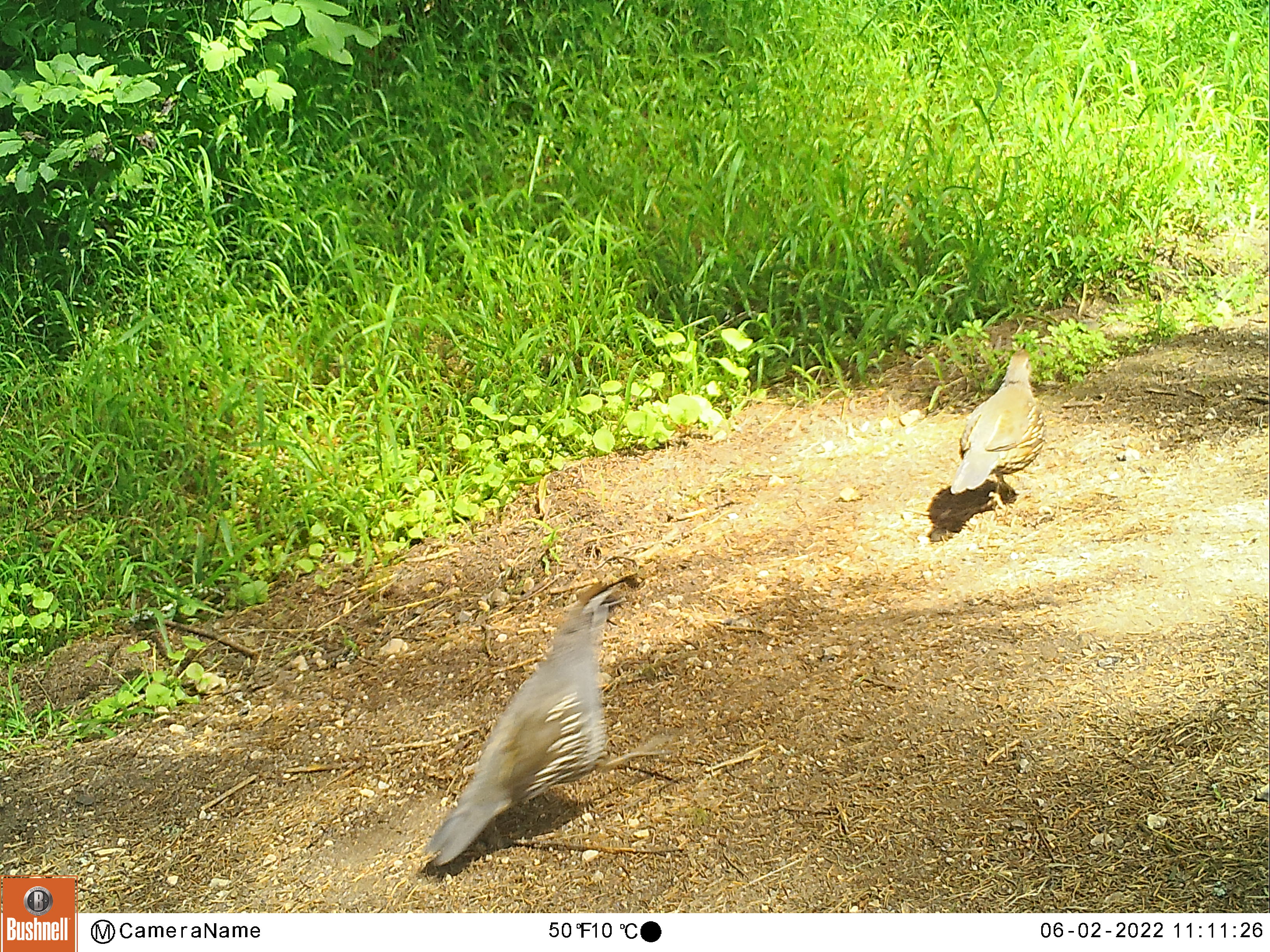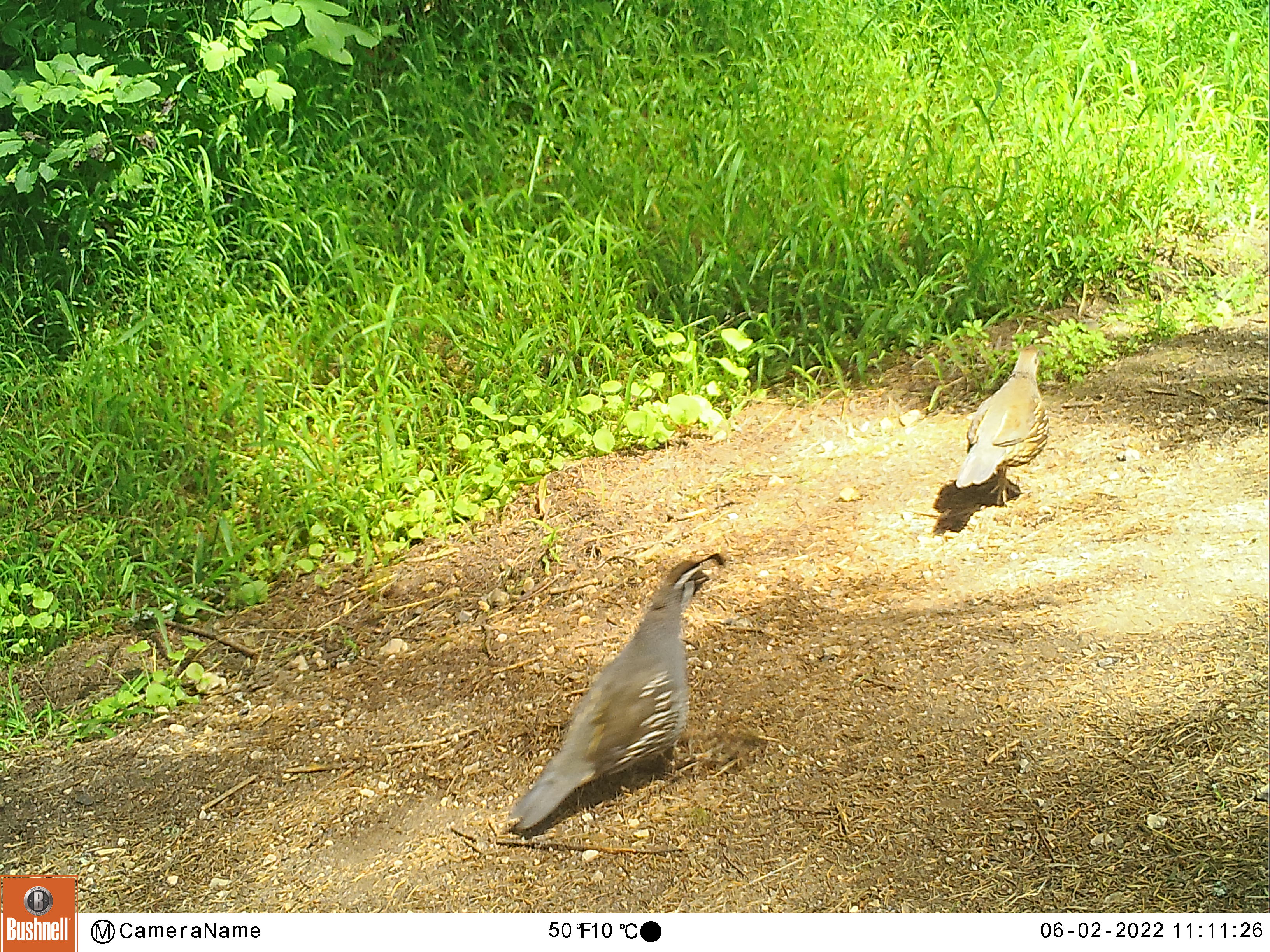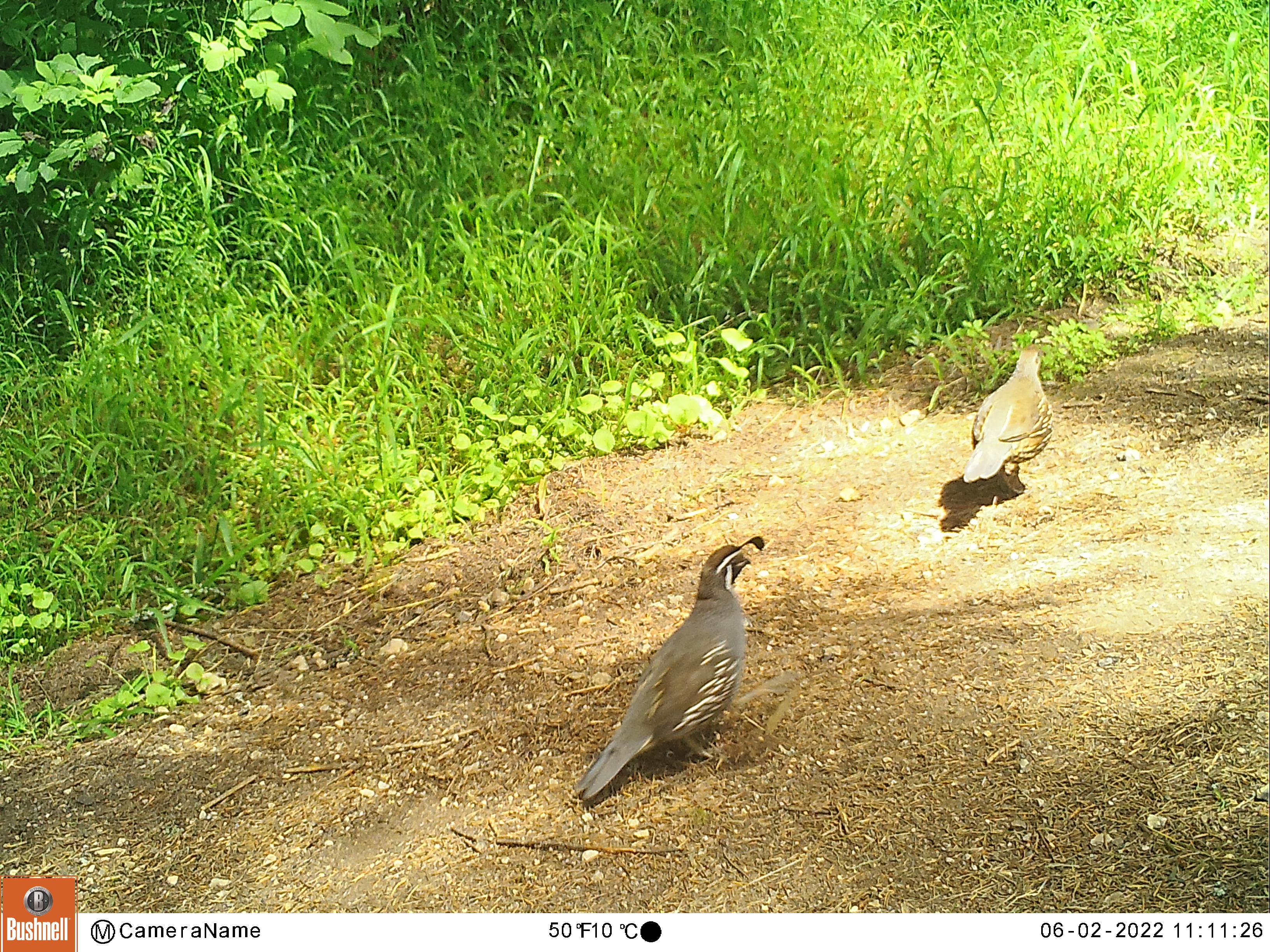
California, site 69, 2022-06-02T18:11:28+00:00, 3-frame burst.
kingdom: Animalia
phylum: Chordata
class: Aves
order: Galliformes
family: Odontophoridae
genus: Callipepla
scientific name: Callipepla californica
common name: california quail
California quail (Callipepla californica).